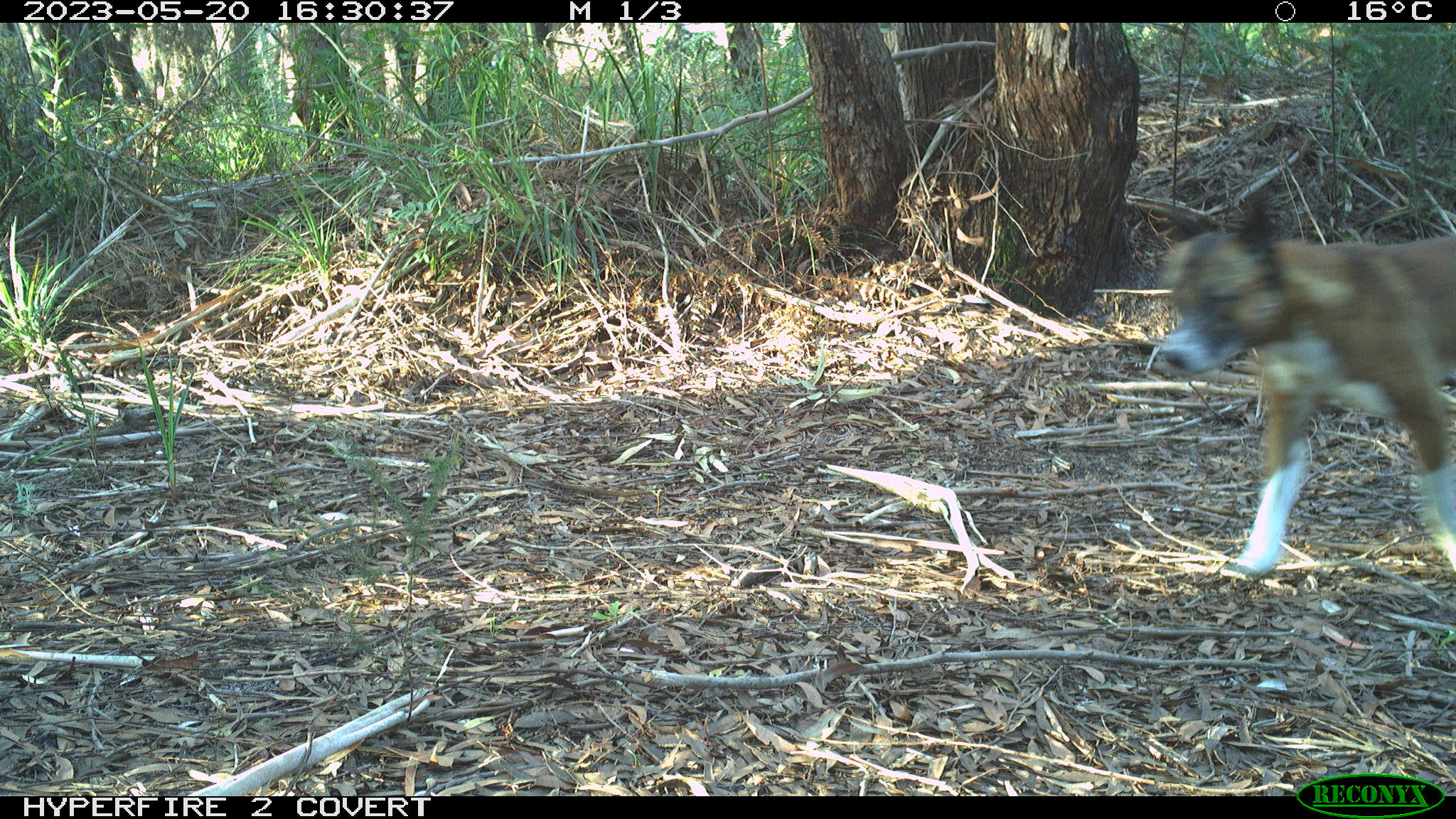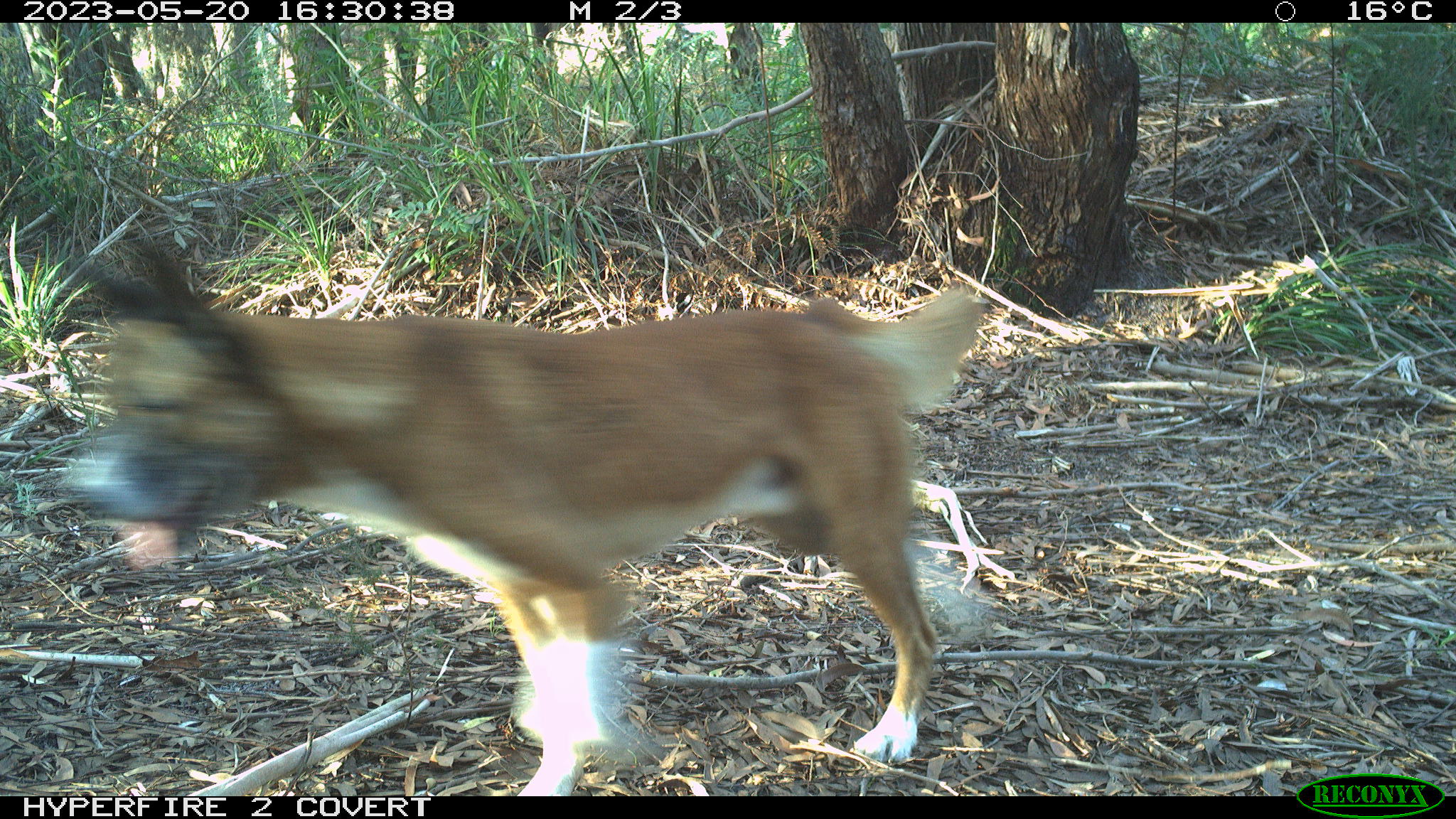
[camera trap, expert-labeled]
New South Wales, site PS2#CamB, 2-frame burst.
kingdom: Animalia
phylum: Chordata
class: Mammalia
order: Carnivora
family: Canidae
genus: Canis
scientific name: Canis familiaris dingo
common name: dingo